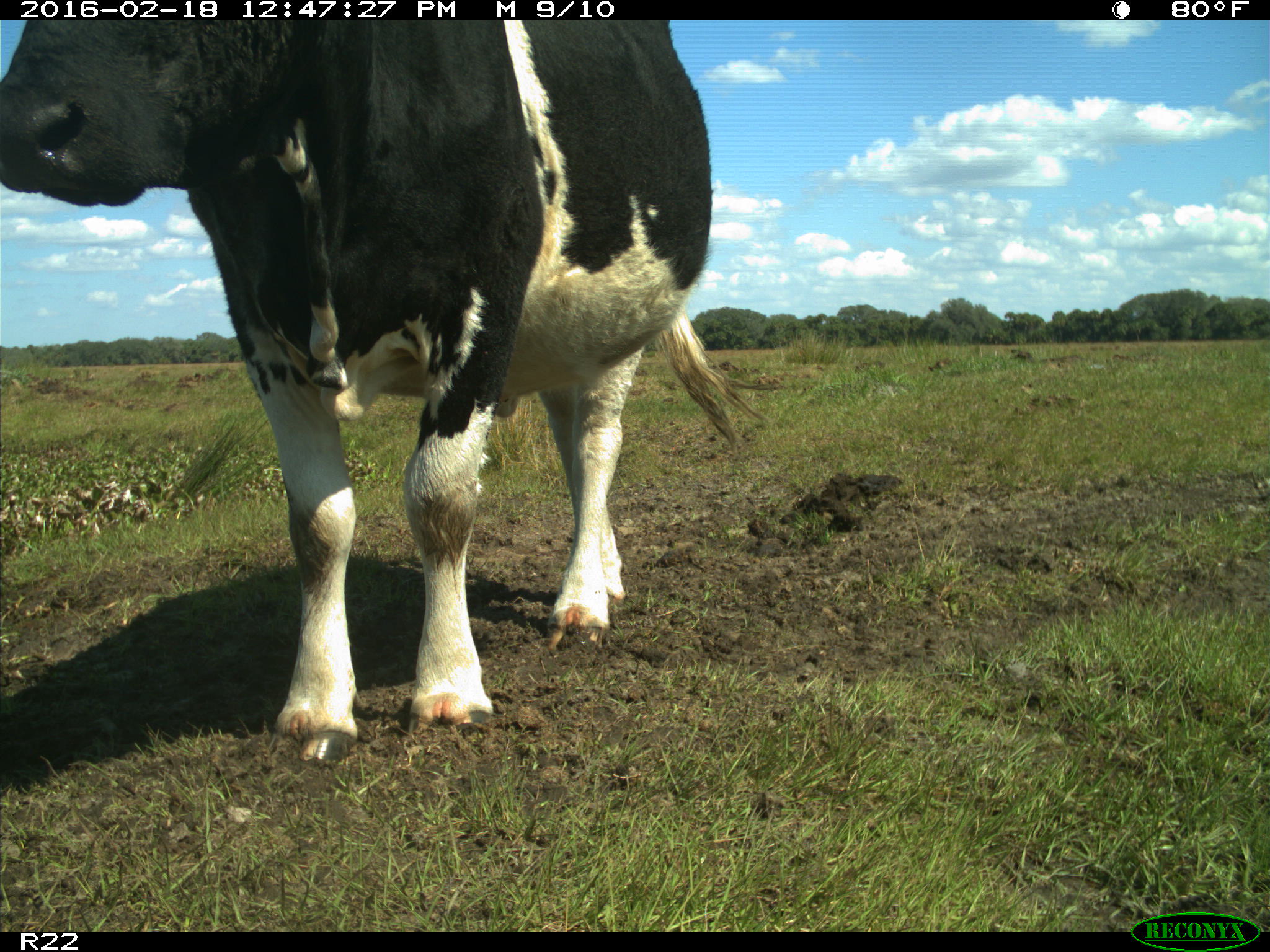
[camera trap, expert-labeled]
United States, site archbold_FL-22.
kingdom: Animalia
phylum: Chordata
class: Mammalia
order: Artiodactyla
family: Bovidae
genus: Bos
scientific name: Bos taurus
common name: domestic cow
Bos taurus (domestic cow).